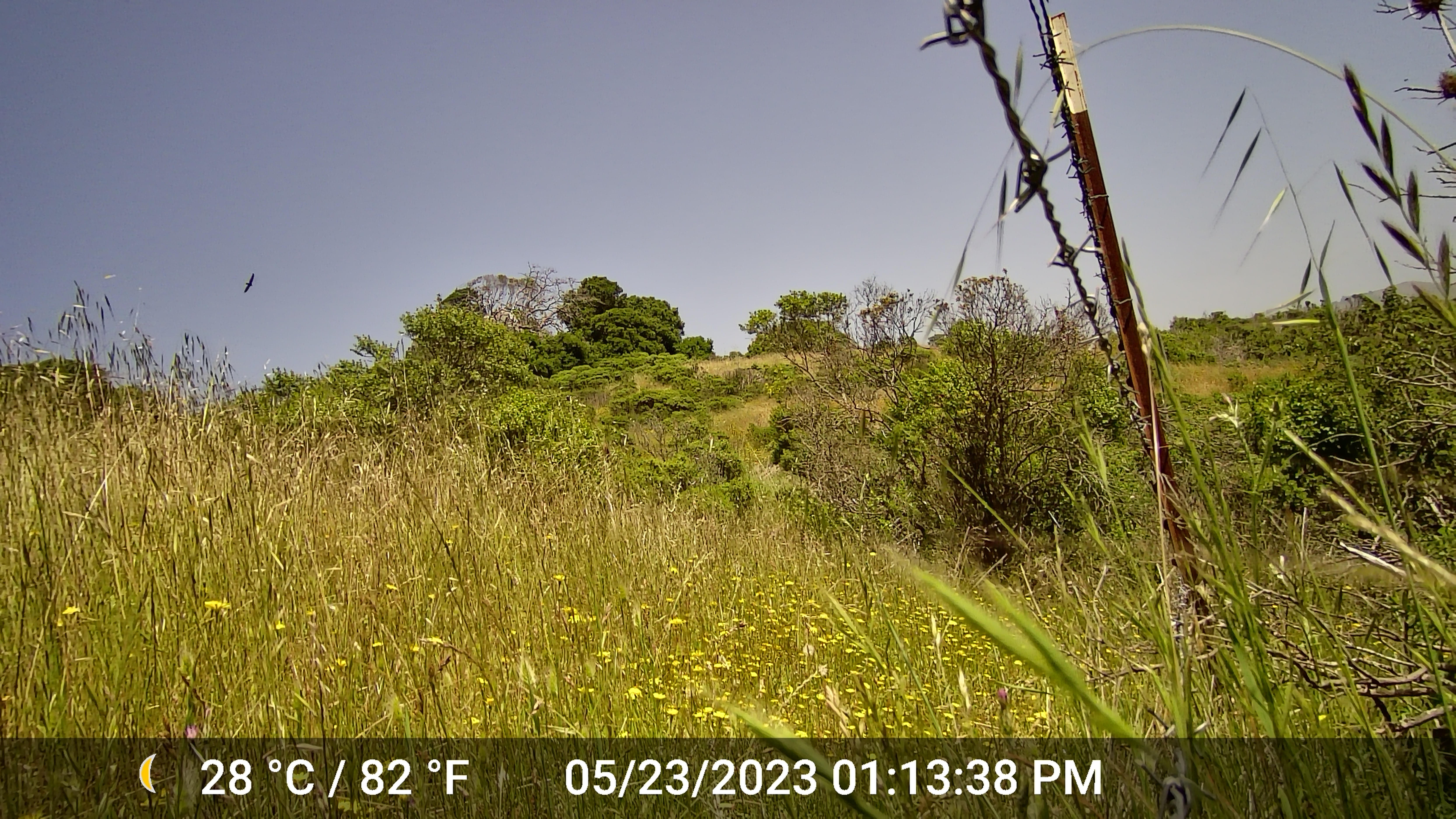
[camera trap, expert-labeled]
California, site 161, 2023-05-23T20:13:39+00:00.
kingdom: Animalia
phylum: Chordata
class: Aves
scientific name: Aves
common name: bird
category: unknown bird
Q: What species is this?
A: Unknown bird (bird) (Aves).